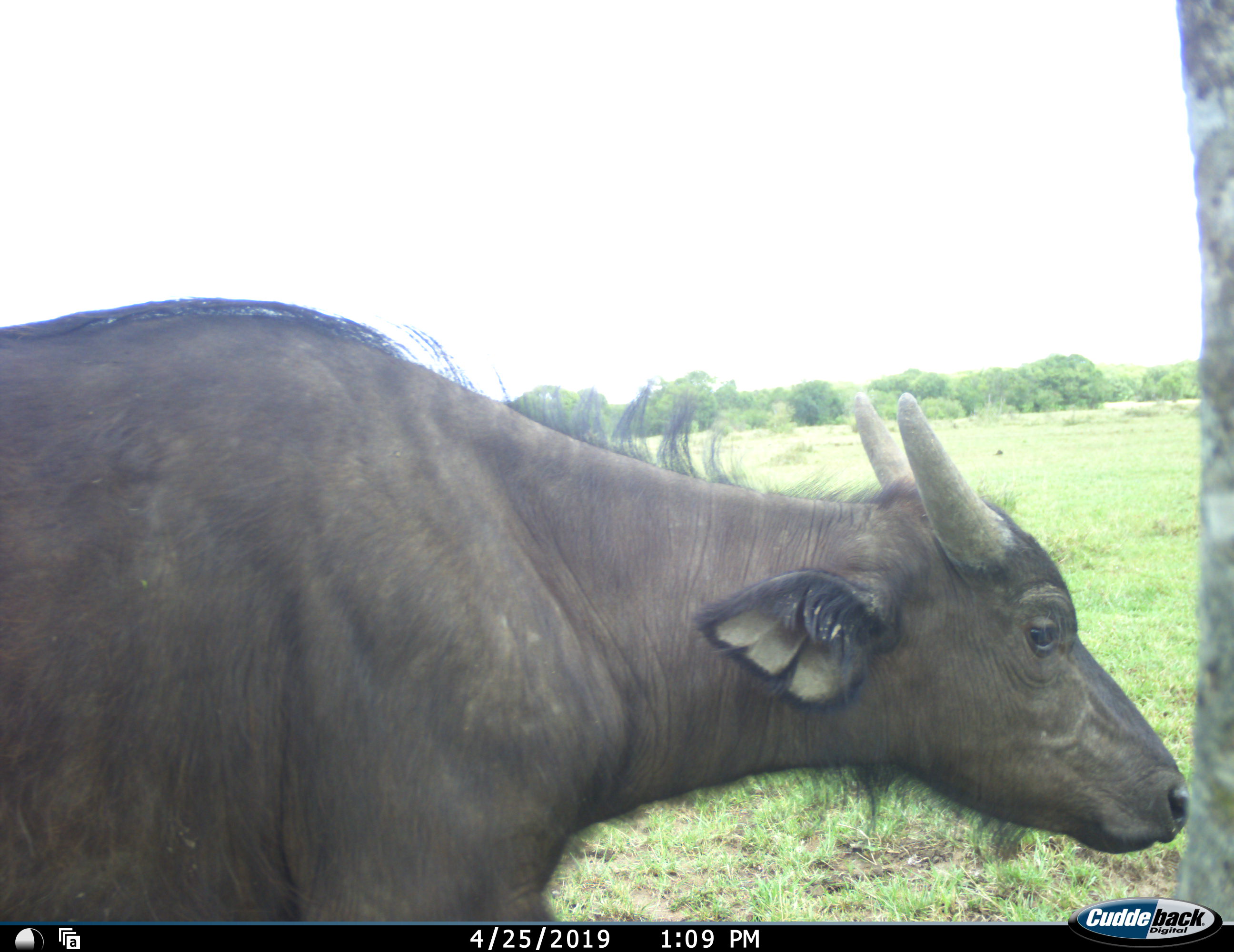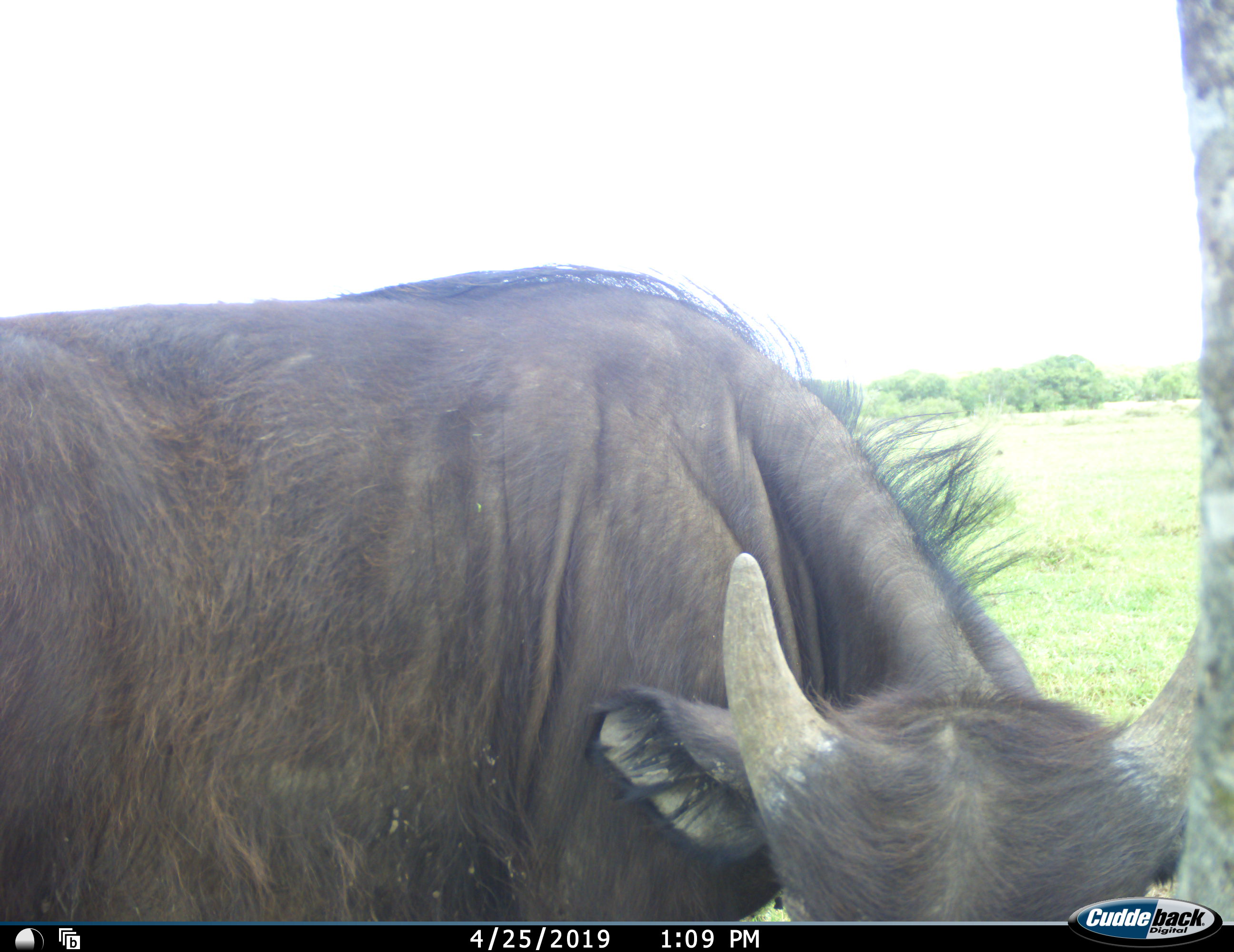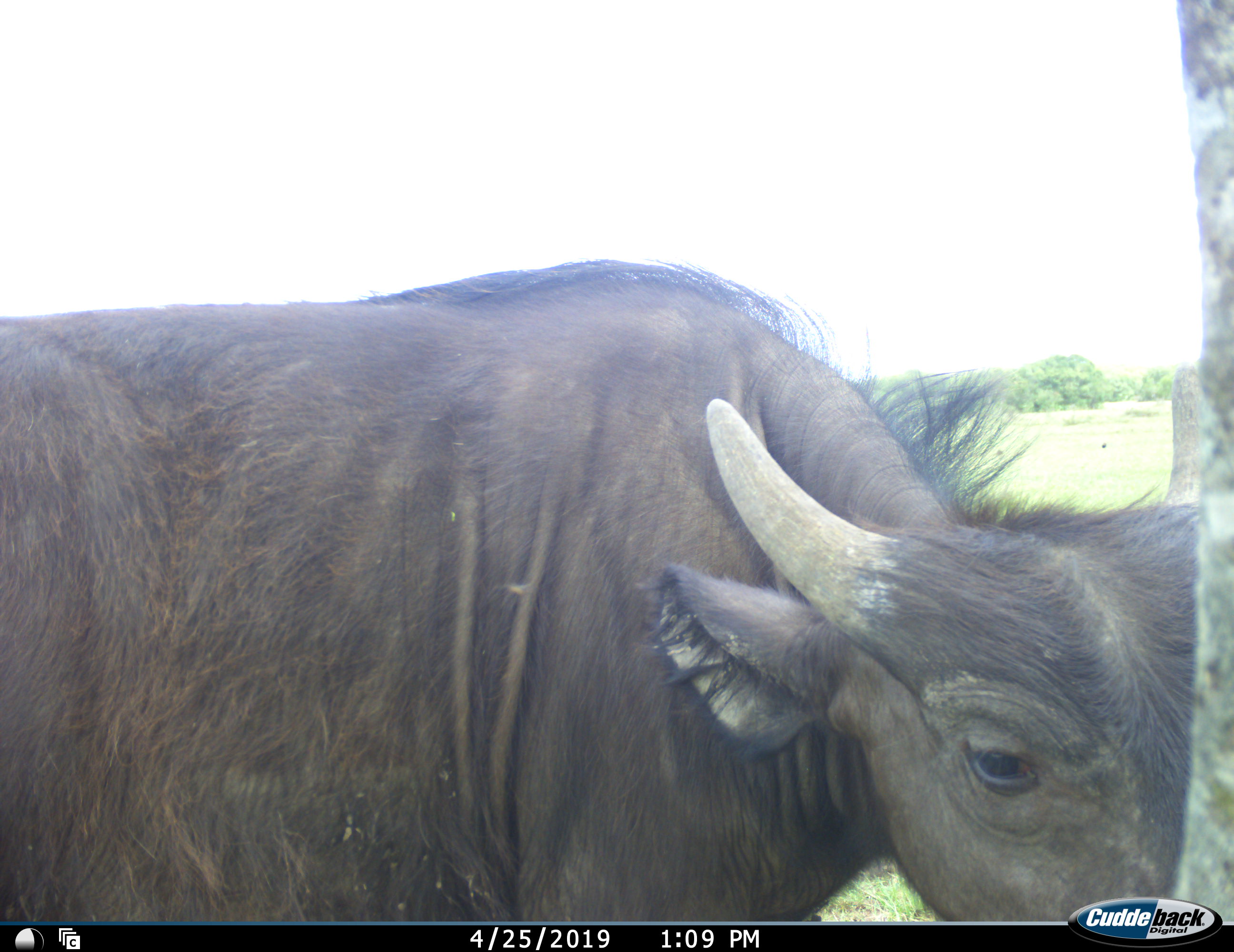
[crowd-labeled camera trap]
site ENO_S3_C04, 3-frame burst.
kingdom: Animalia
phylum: Chordata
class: Mammalia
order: Artiodactyla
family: Bovidae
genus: Syncerus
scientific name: Syncerus caffer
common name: african buffalo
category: buffalo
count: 1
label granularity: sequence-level